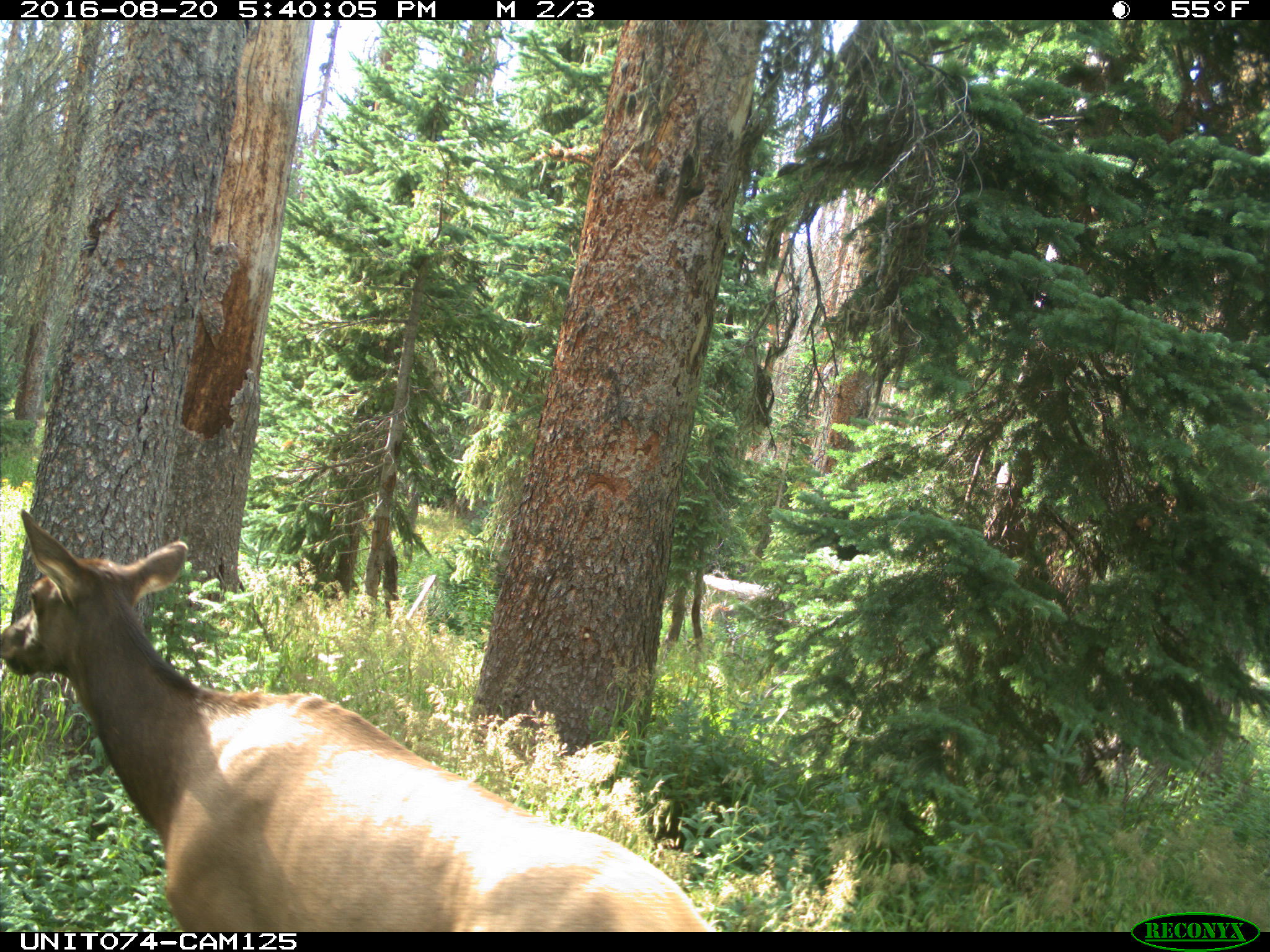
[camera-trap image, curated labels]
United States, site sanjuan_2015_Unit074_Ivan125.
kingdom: Animalia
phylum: Chordata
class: Mammalia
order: Artiodactyla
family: Cervidae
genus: Cervus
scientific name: Cervus elaphus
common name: red deer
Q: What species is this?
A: Cervus elaphus (red deer).